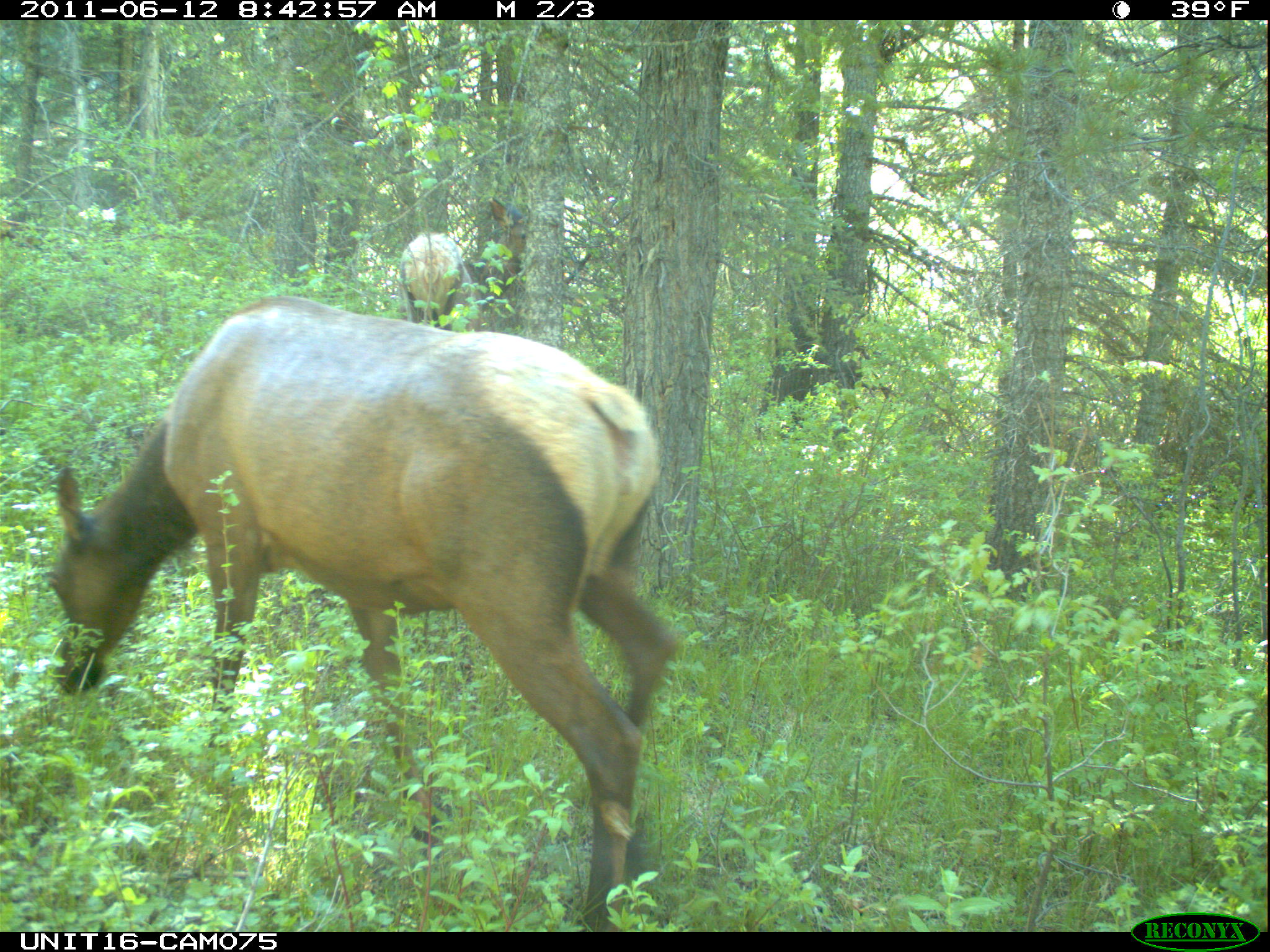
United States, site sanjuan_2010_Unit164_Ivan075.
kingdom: Animalia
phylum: Chordata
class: Mammalia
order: Artiodactyla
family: Cervidae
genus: Cervus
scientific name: Cervus elaphus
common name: red deer